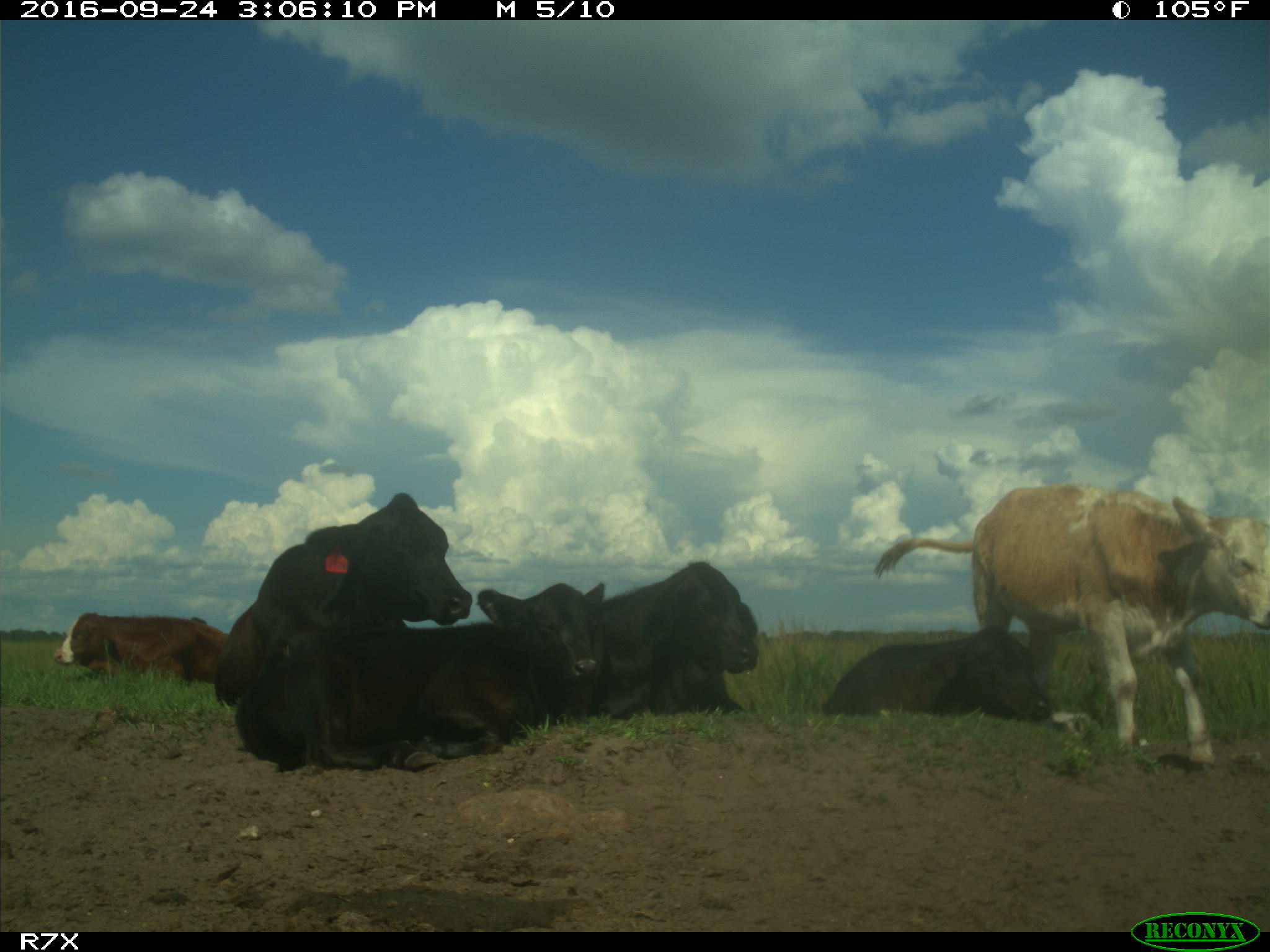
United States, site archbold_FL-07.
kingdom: Animalia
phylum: Chordata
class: Mammalia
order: Artiodactyla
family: Bovidae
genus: Bos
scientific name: Bos taurus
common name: domestic cow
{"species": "Bos taurus (domestic cow)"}